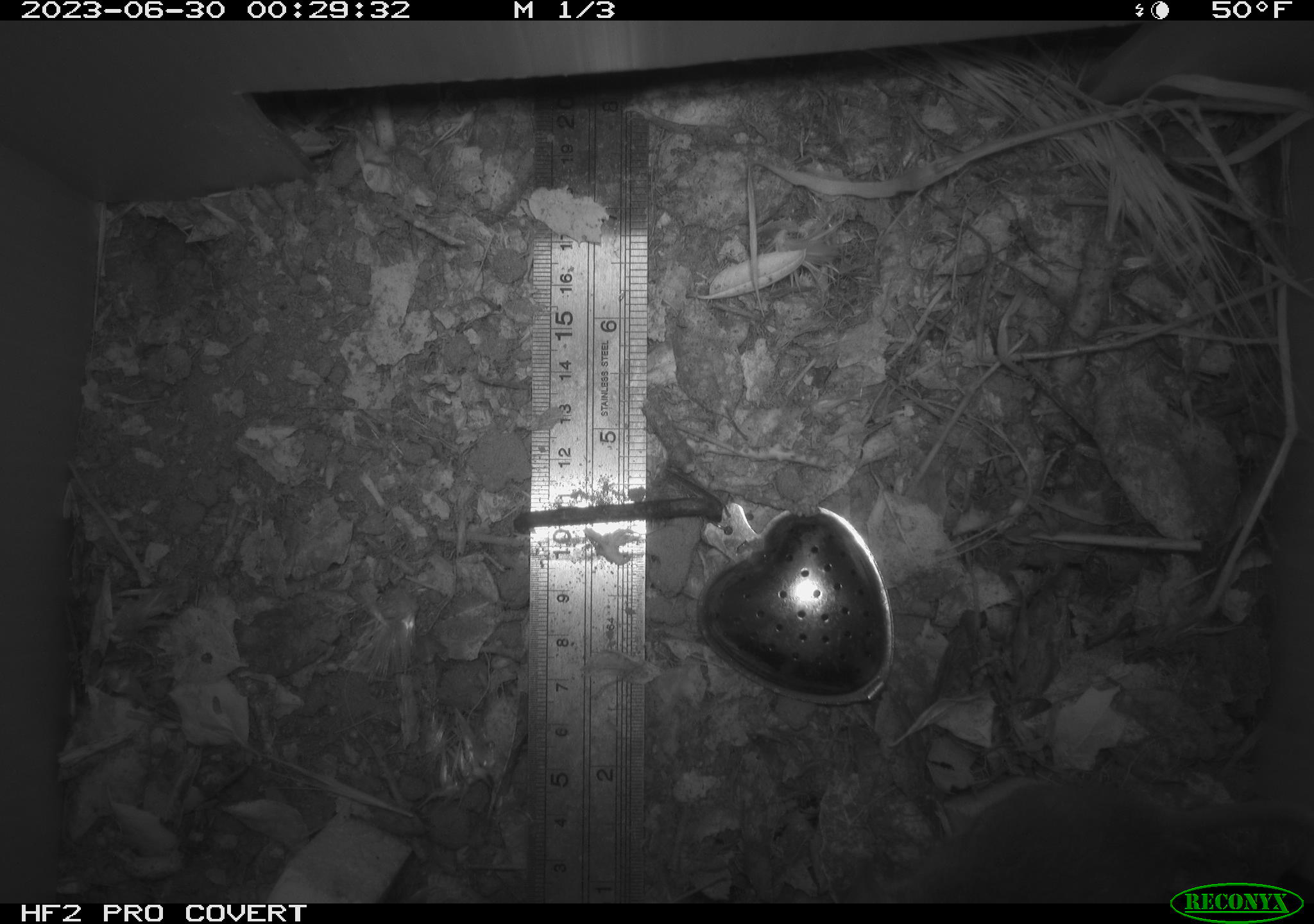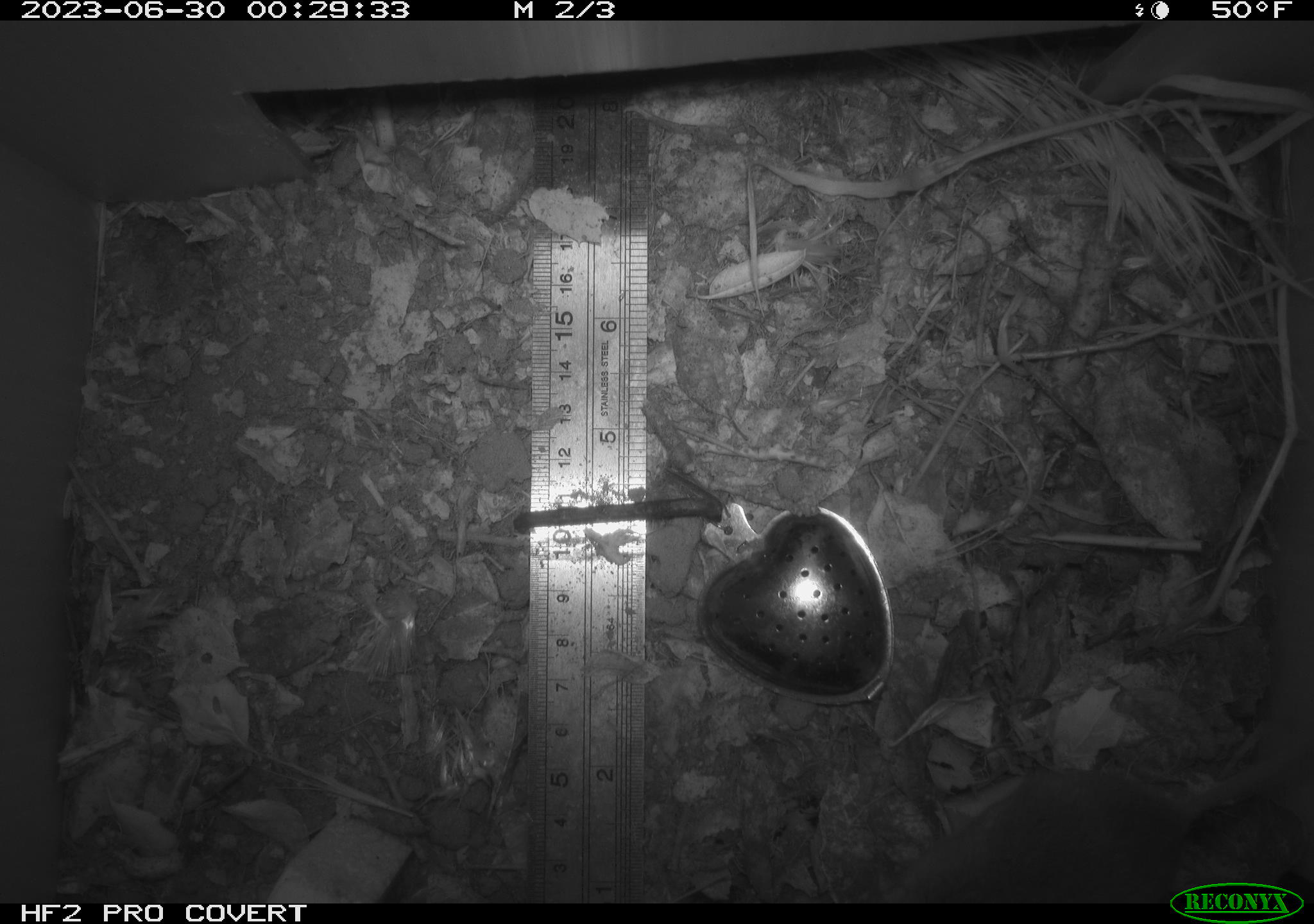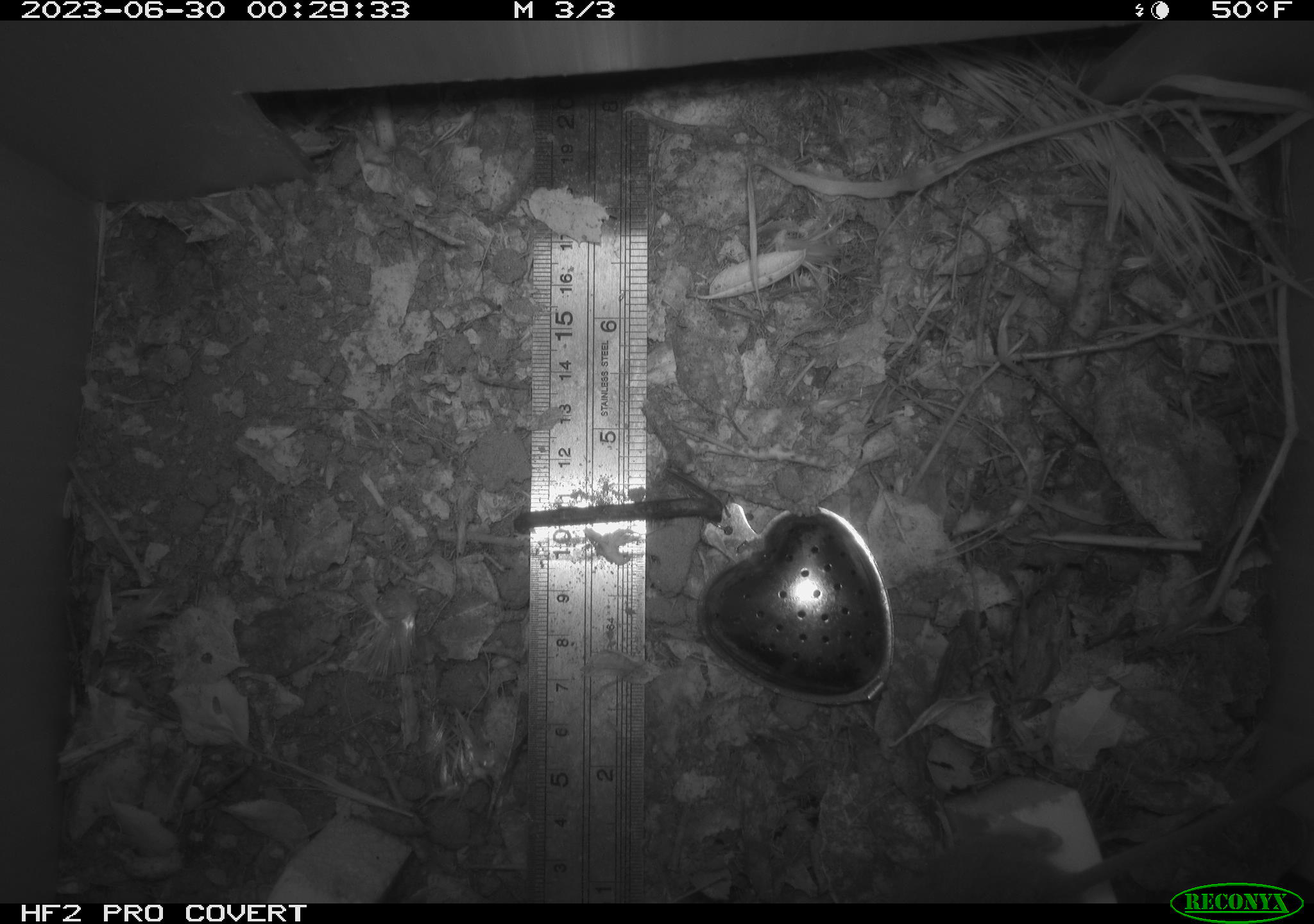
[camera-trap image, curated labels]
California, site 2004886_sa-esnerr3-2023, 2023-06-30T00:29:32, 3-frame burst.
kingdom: Animalia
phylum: Chordata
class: Mammalia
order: Rodentia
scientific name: Rodentia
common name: mouse species